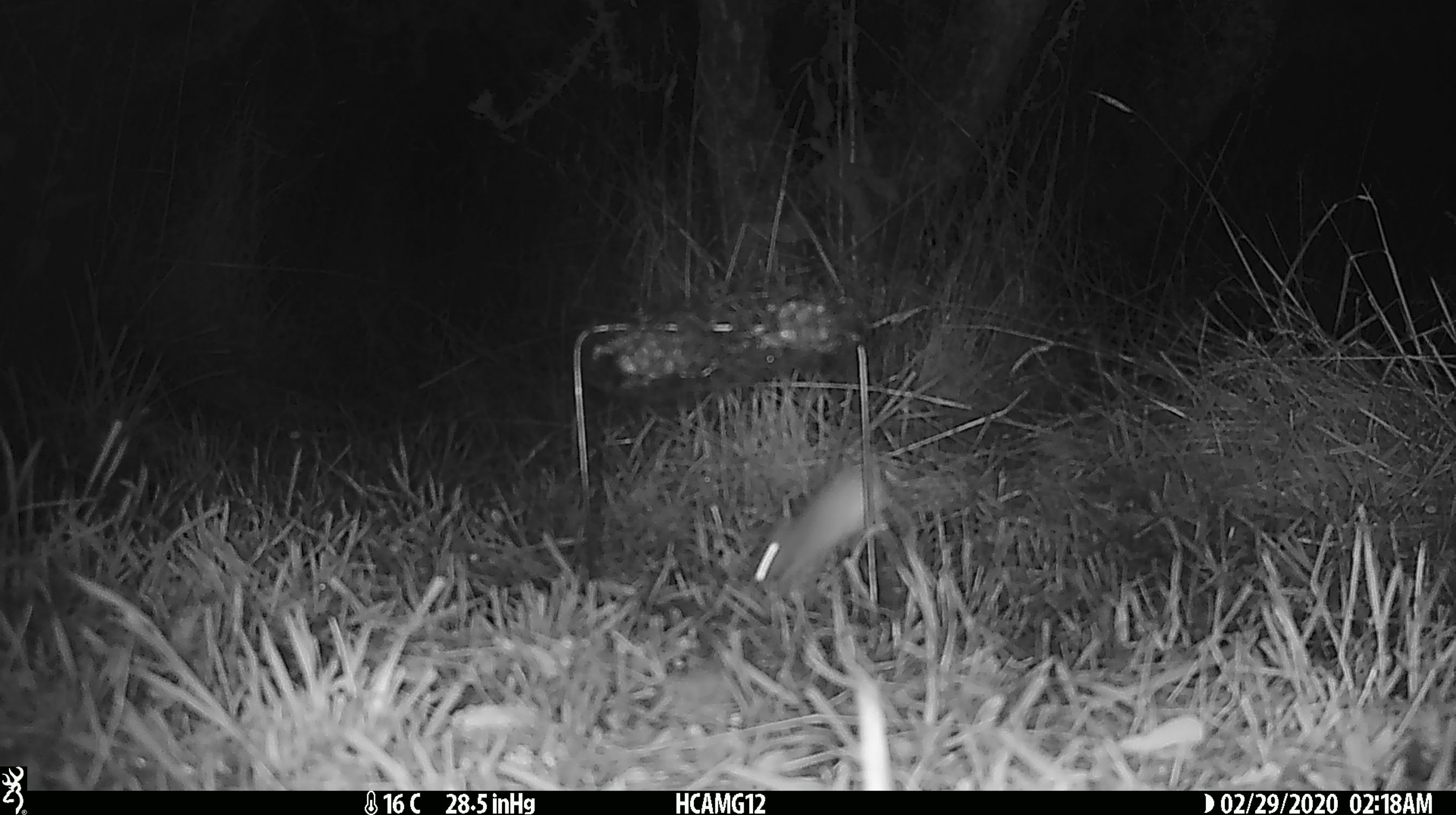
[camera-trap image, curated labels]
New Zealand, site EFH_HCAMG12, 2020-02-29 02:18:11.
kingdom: Animalia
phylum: Chordata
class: Mammalia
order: Rodentia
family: Muridae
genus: Mus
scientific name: Mus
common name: mouse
Mouse (Mus).